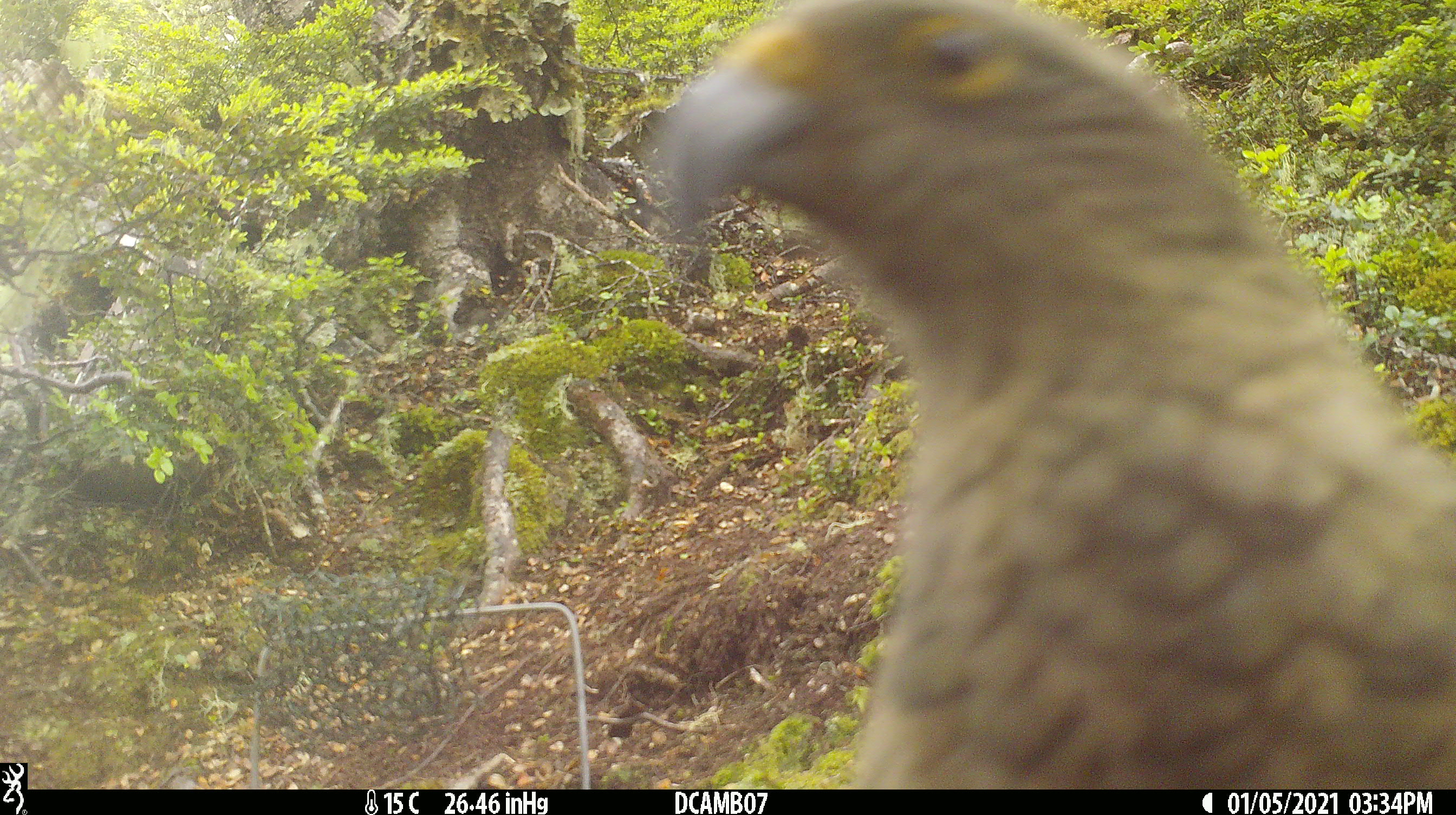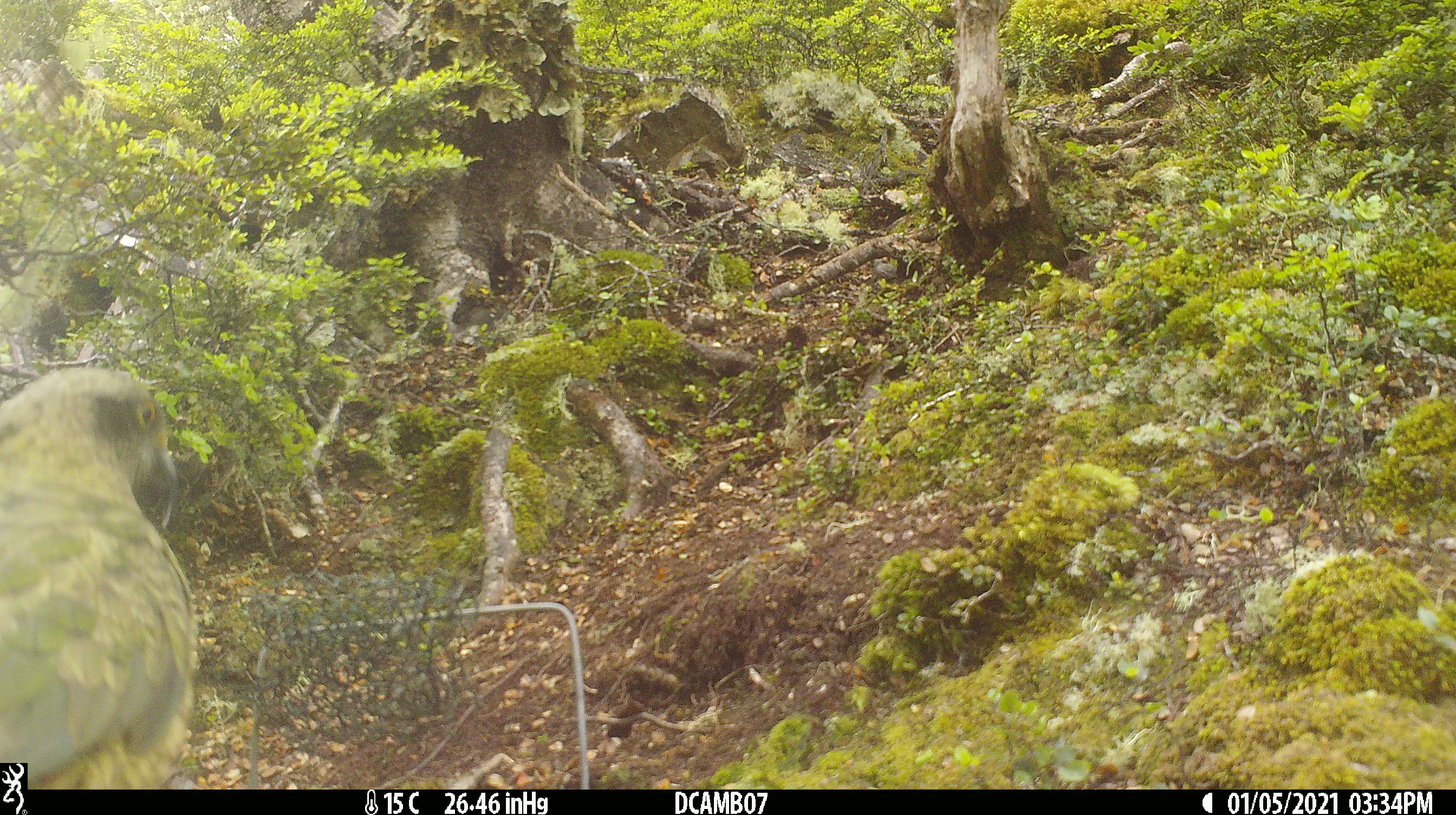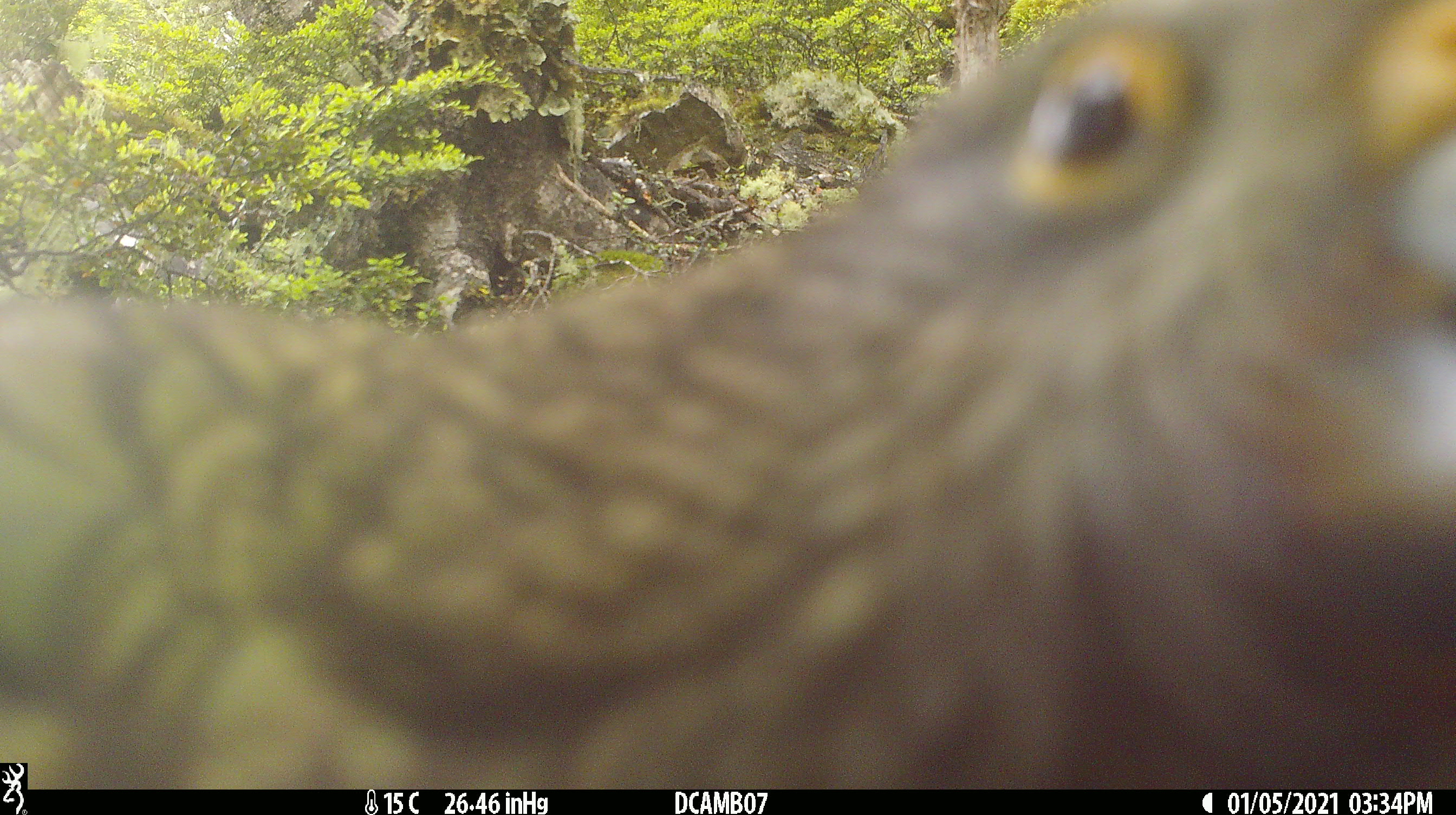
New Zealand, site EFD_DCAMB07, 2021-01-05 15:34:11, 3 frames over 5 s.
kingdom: Animalia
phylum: Chordata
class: Aves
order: Psittaciformes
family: Strigopidae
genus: Nestor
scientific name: Nestor notabilis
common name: kea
Kea (Nestor notabilis).